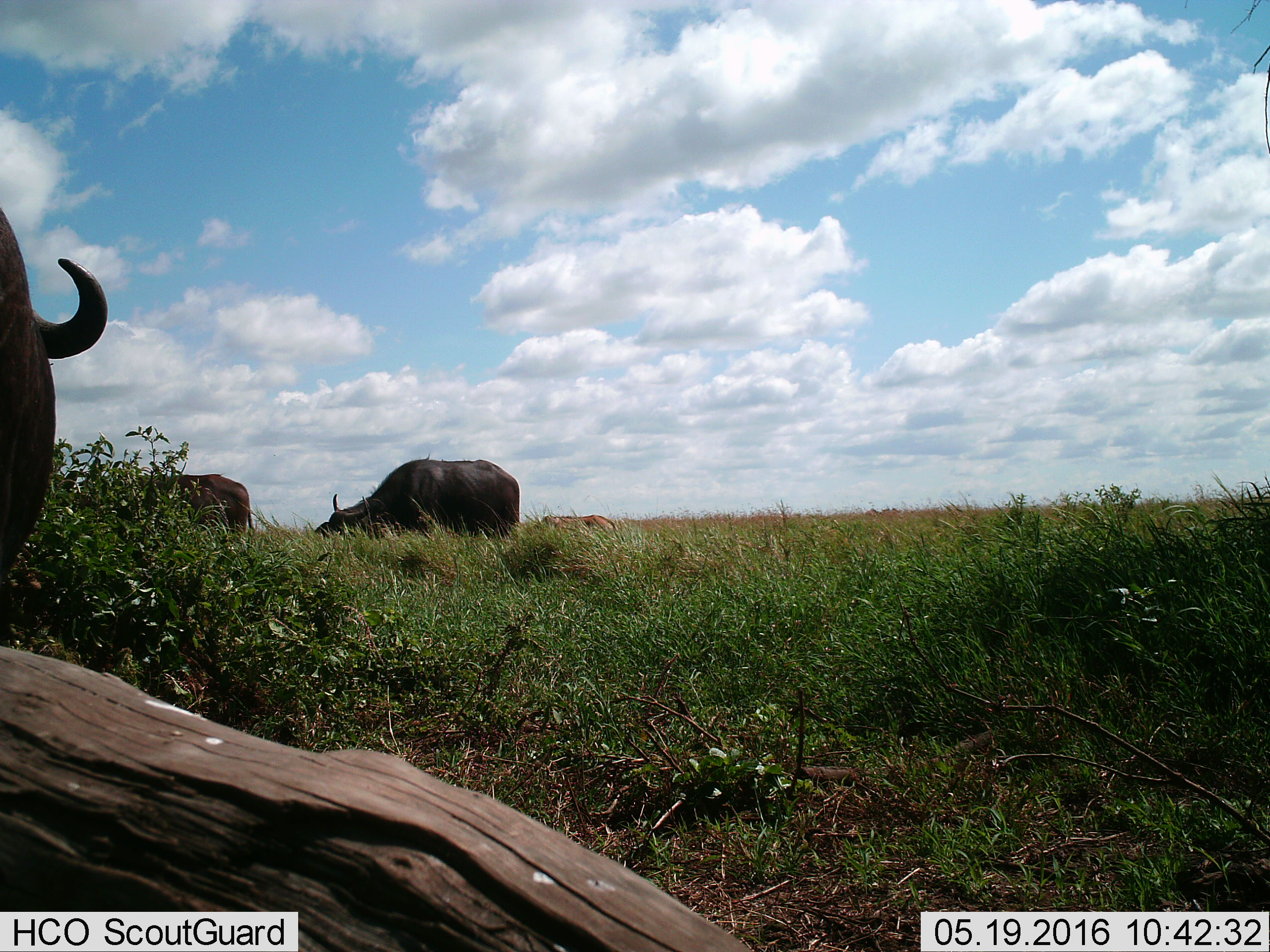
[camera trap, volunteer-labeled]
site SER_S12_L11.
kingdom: Animalia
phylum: Chordata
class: Mammalia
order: Artiodactyla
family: Bovidae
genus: Syncerus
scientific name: Syncerus caffer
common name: african buffalo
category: buffalo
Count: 4.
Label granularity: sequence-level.